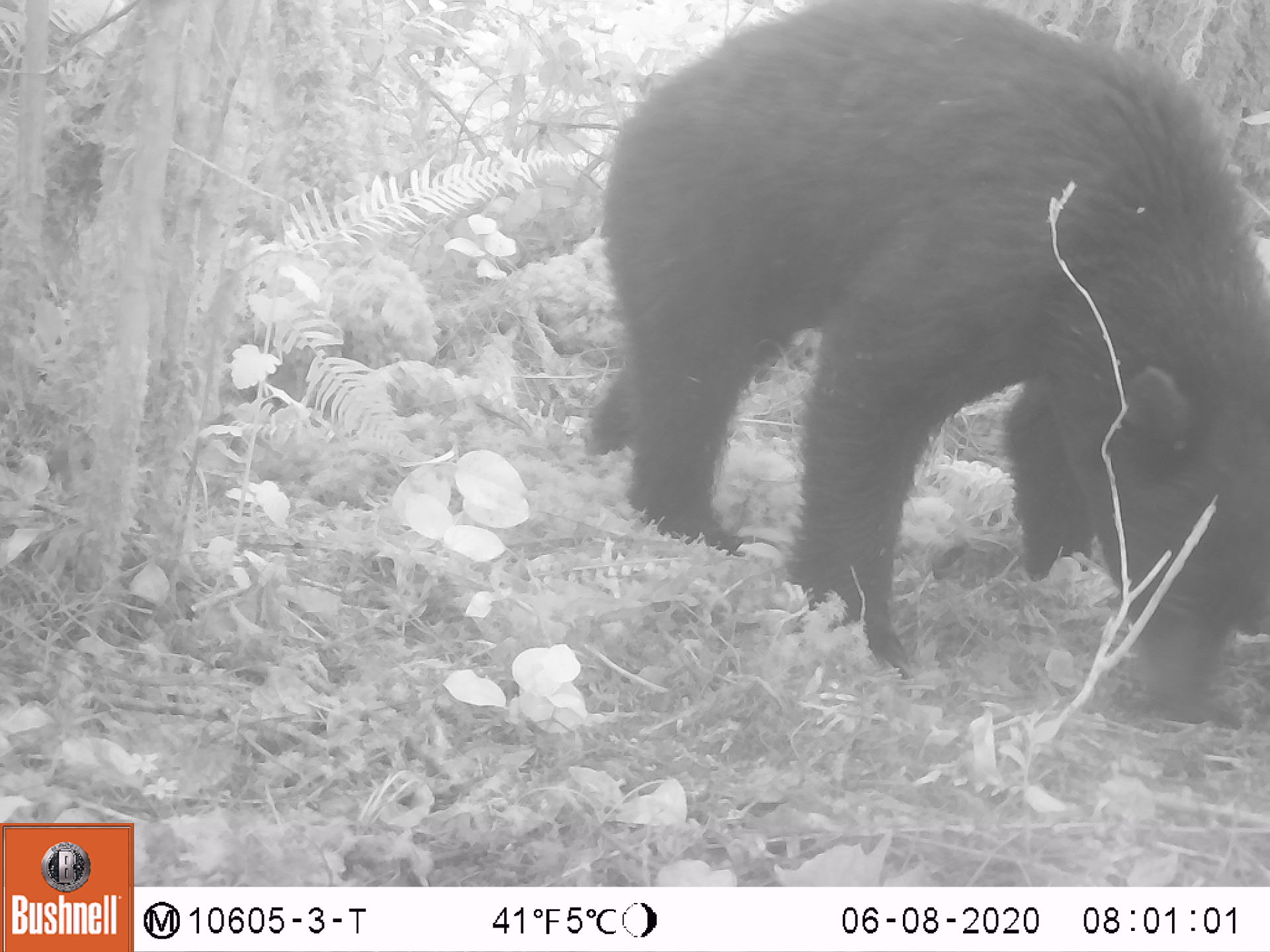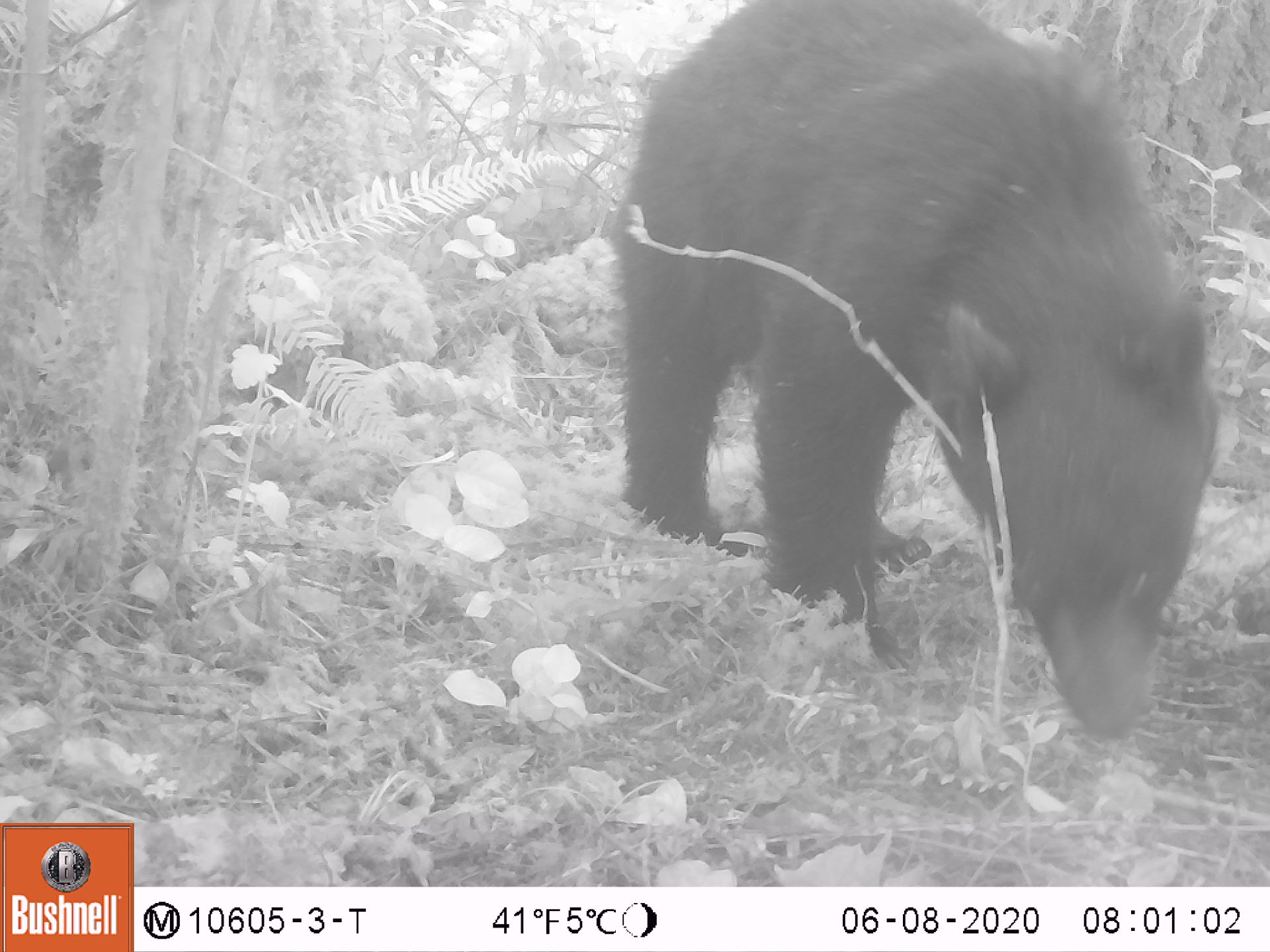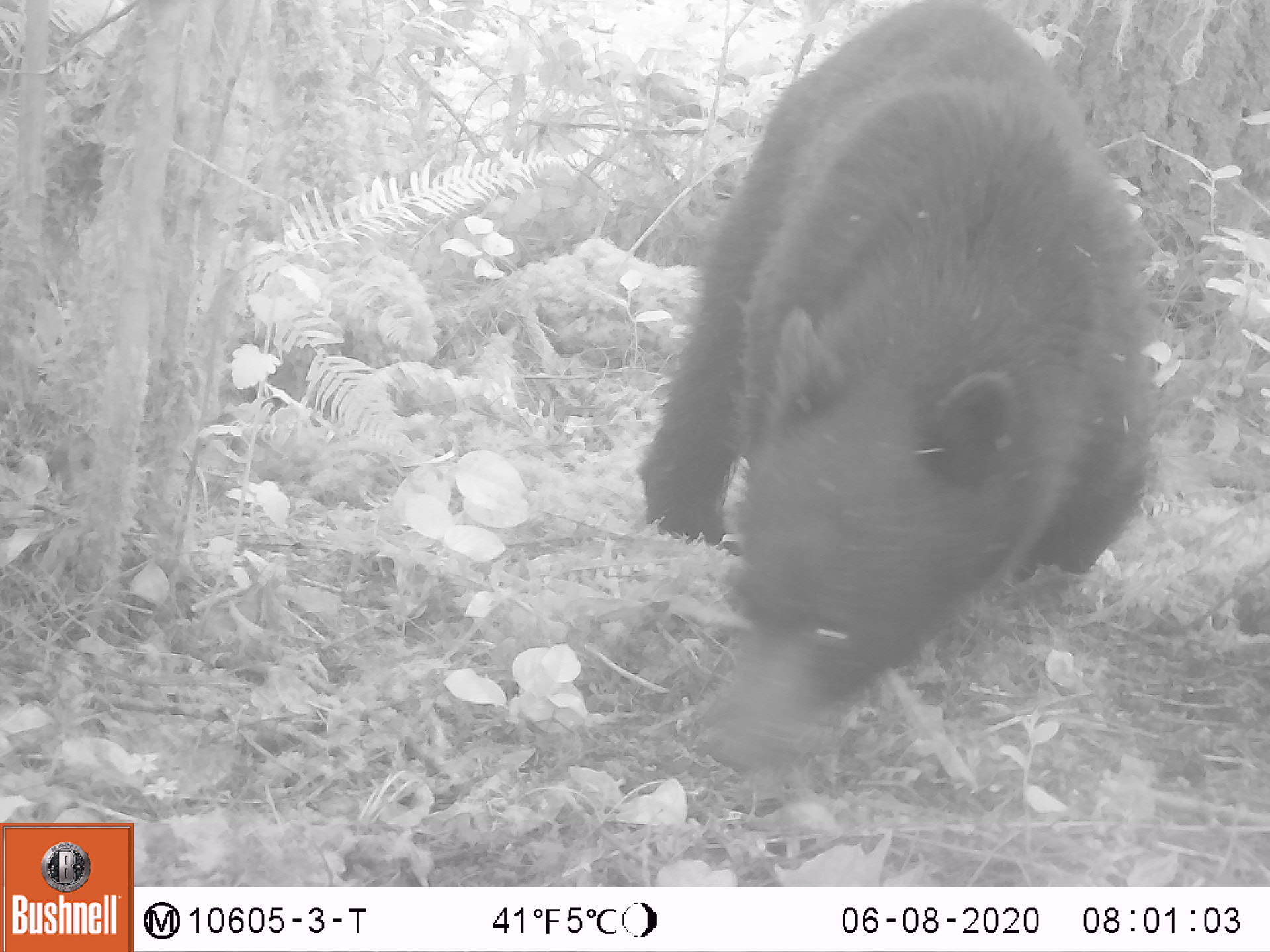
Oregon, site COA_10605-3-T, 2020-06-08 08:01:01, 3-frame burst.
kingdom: Animalia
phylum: Chordata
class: Mammalia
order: Carnivora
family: Ursidae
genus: Ursus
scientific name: Ursus americanus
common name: american black bear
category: black bear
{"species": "black bear (american black bear) (Ursus americanus)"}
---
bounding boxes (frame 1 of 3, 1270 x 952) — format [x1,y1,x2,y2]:
black bear: [577,2,1267,720]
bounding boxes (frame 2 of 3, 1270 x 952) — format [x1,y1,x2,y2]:
black bear: [613,0,1207,744]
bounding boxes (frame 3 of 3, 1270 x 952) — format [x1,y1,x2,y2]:
black bear: [633,4,1151,769]